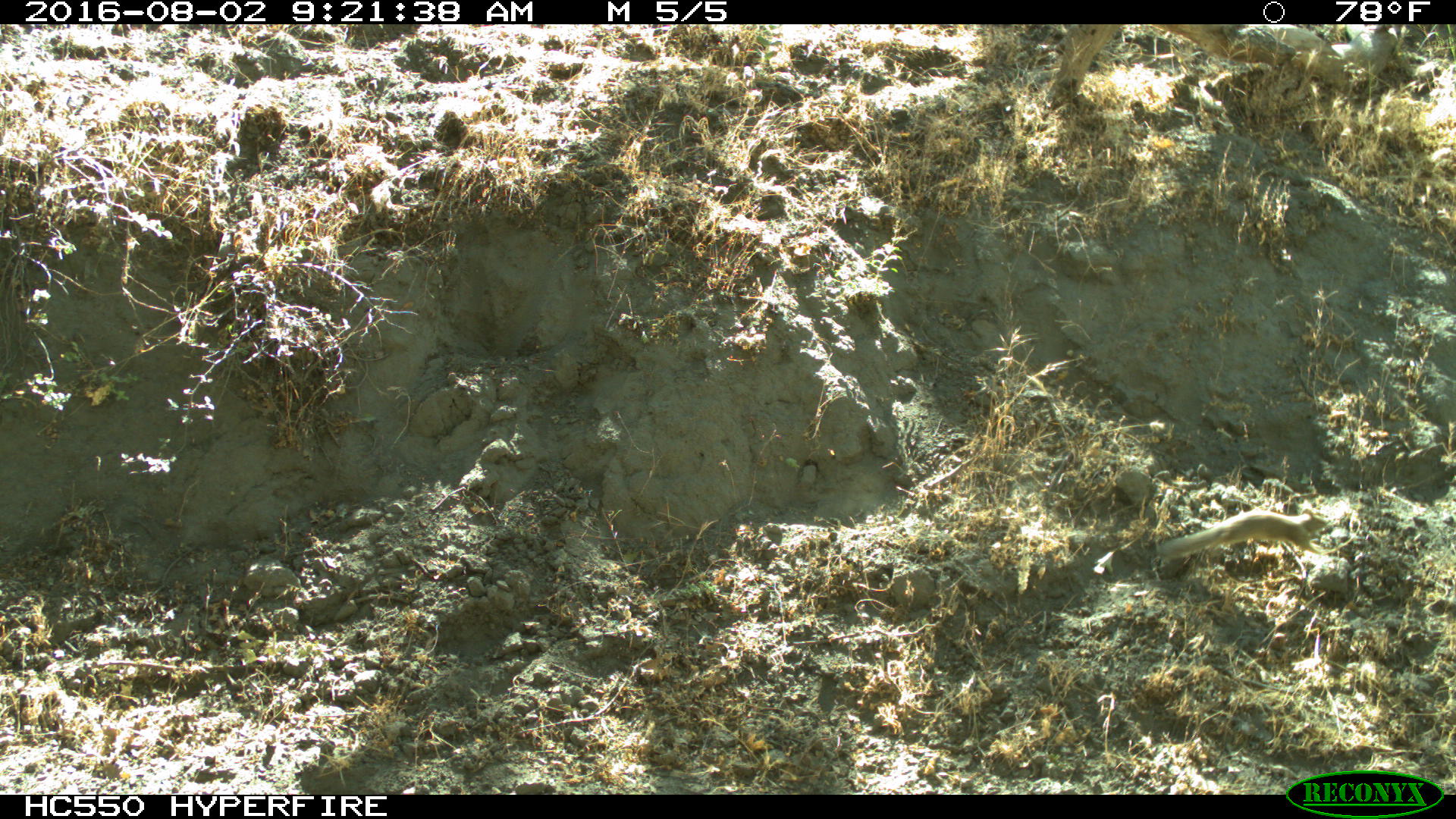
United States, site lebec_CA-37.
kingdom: Animalia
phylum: Chordata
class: Mammalia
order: Rodentia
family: Sciuridae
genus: Otospermophilus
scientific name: Otospermophilus beecheyi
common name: california ground squirrel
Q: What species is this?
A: Otospermophilus beecheyi (california ground squirrel).